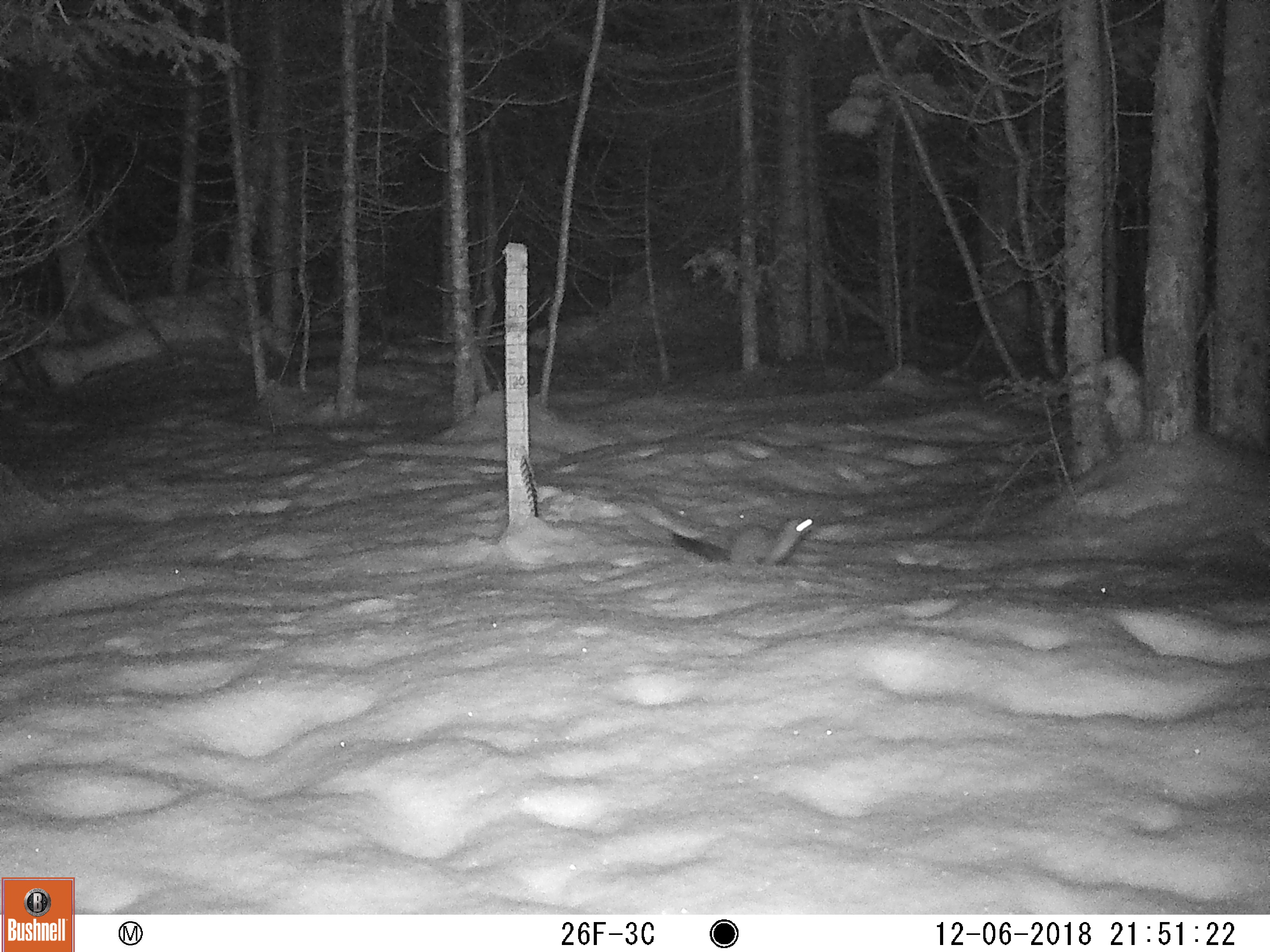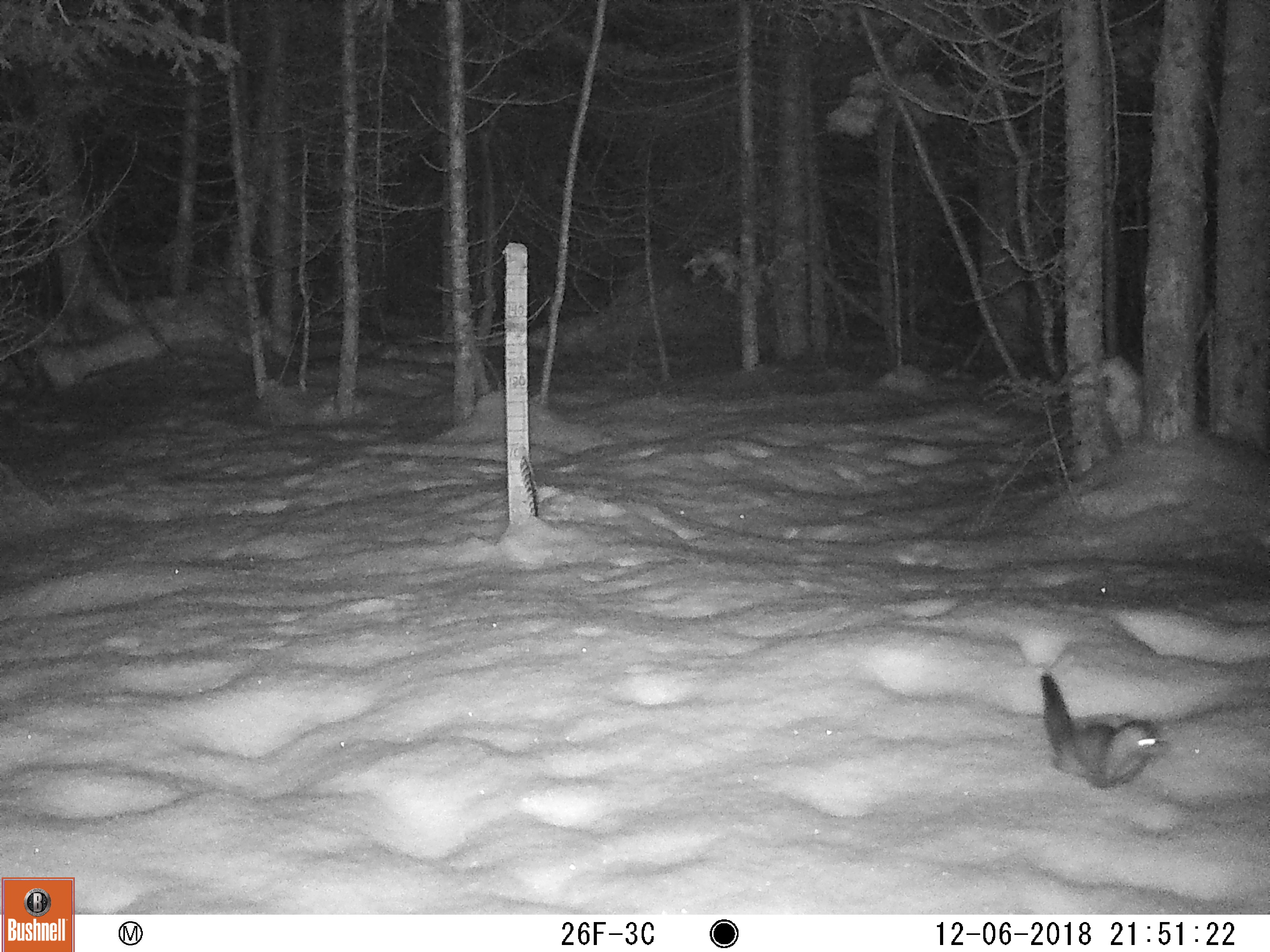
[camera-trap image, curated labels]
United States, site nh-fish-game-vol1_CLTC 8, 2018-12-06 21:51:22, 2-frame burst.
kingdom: Animalia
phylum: Chordata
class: Mammalia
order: Carnivora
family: Mustelidae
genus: Mustela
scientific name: Mustela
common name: weasel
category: weasel sp.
Weasel sp. (weasel) (Mustela).